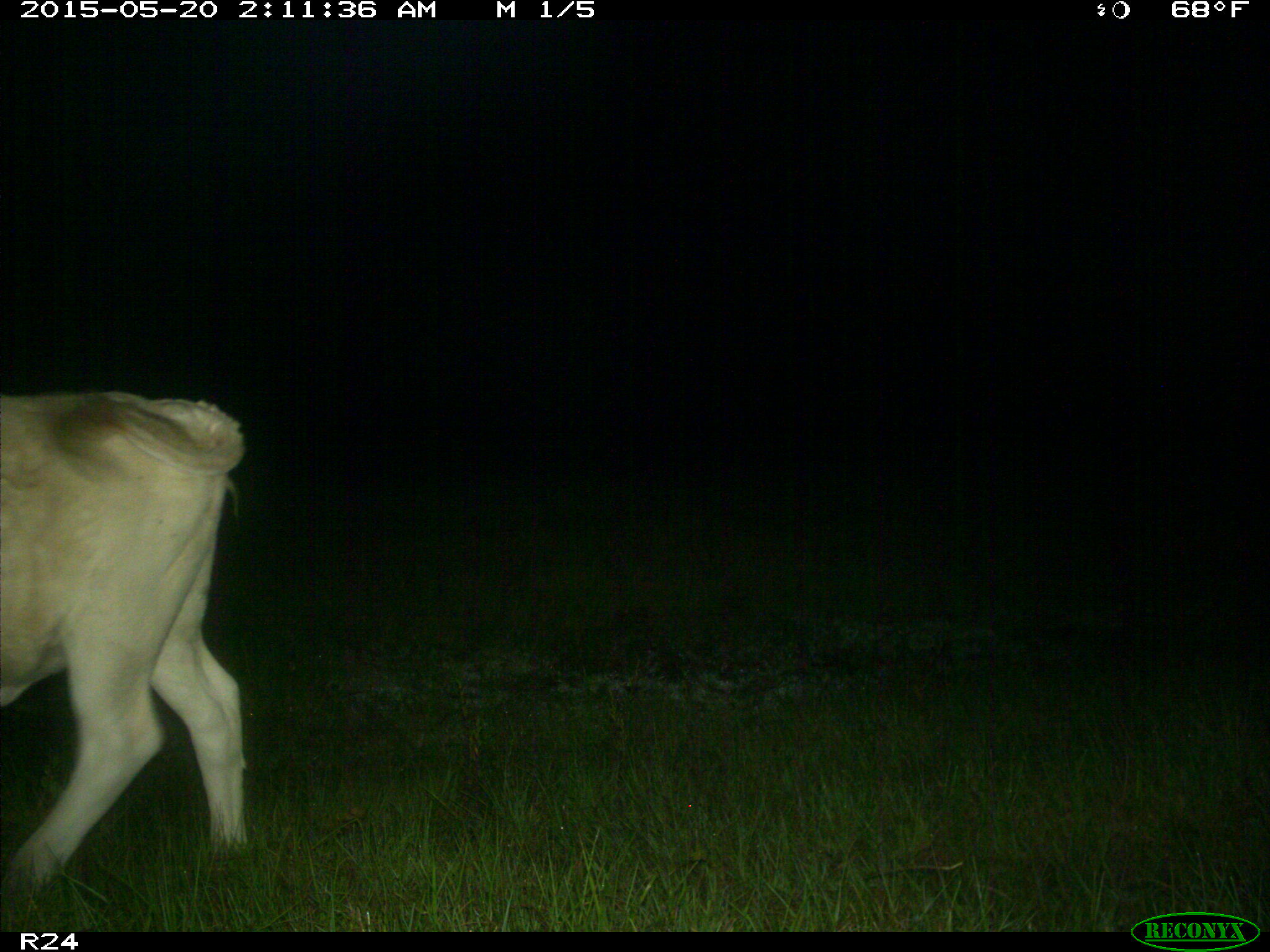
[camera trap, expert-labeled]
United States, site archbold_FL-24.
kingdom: Animalia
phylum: Chordata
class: Mammalia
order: Artiodactyla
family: Bovidae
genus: Bos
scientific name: Bos taurus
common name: domestic cow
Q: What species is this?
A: Bos taurus (domestic cow).